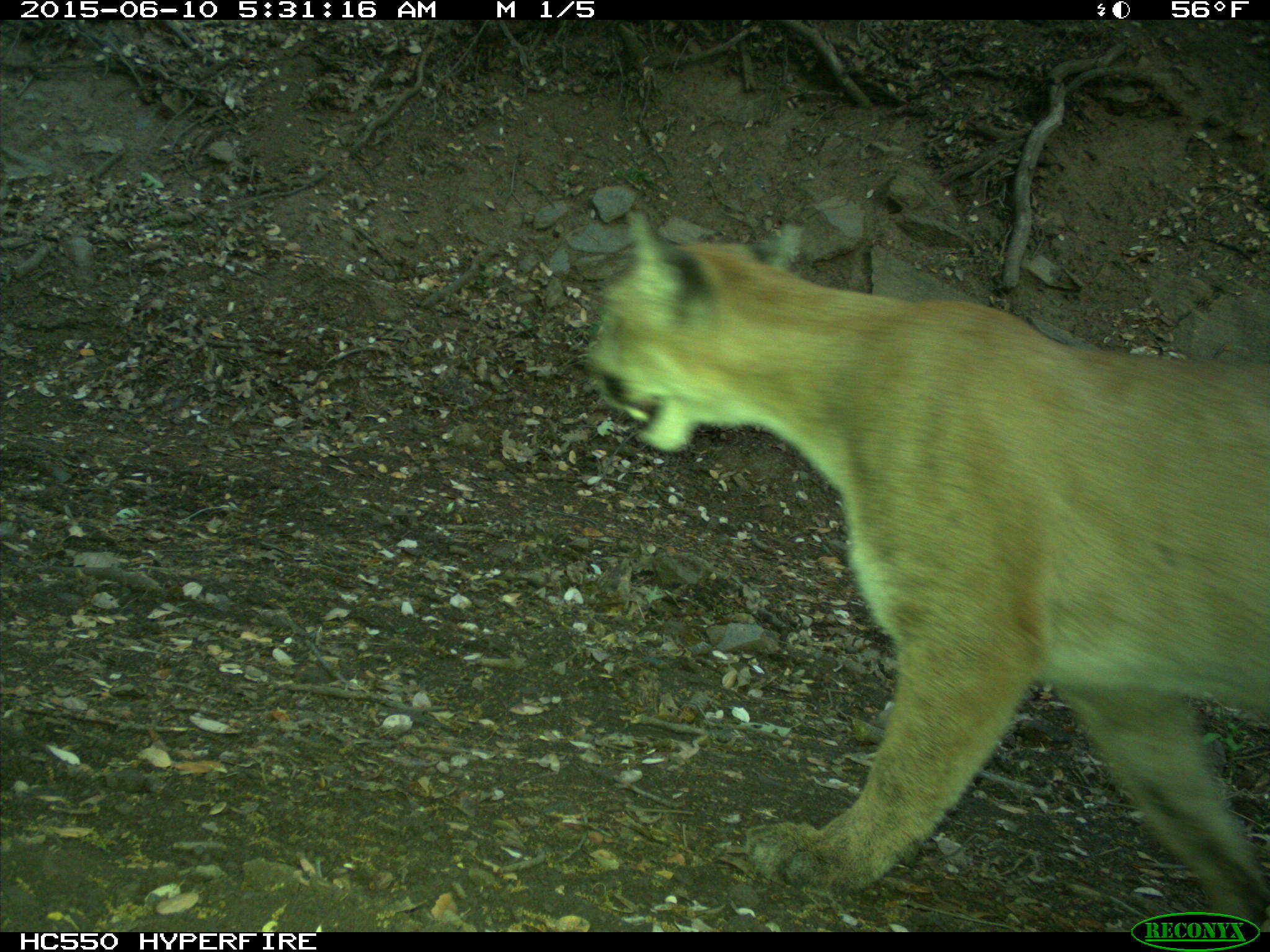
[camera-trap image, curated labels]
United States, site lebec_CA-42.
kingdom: Animalia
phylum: Chordata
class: Mammalia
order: Carnivora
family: Felidae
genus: Puma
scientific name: Puma concolor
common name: mountain lion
Puma concolor (mountain lion).